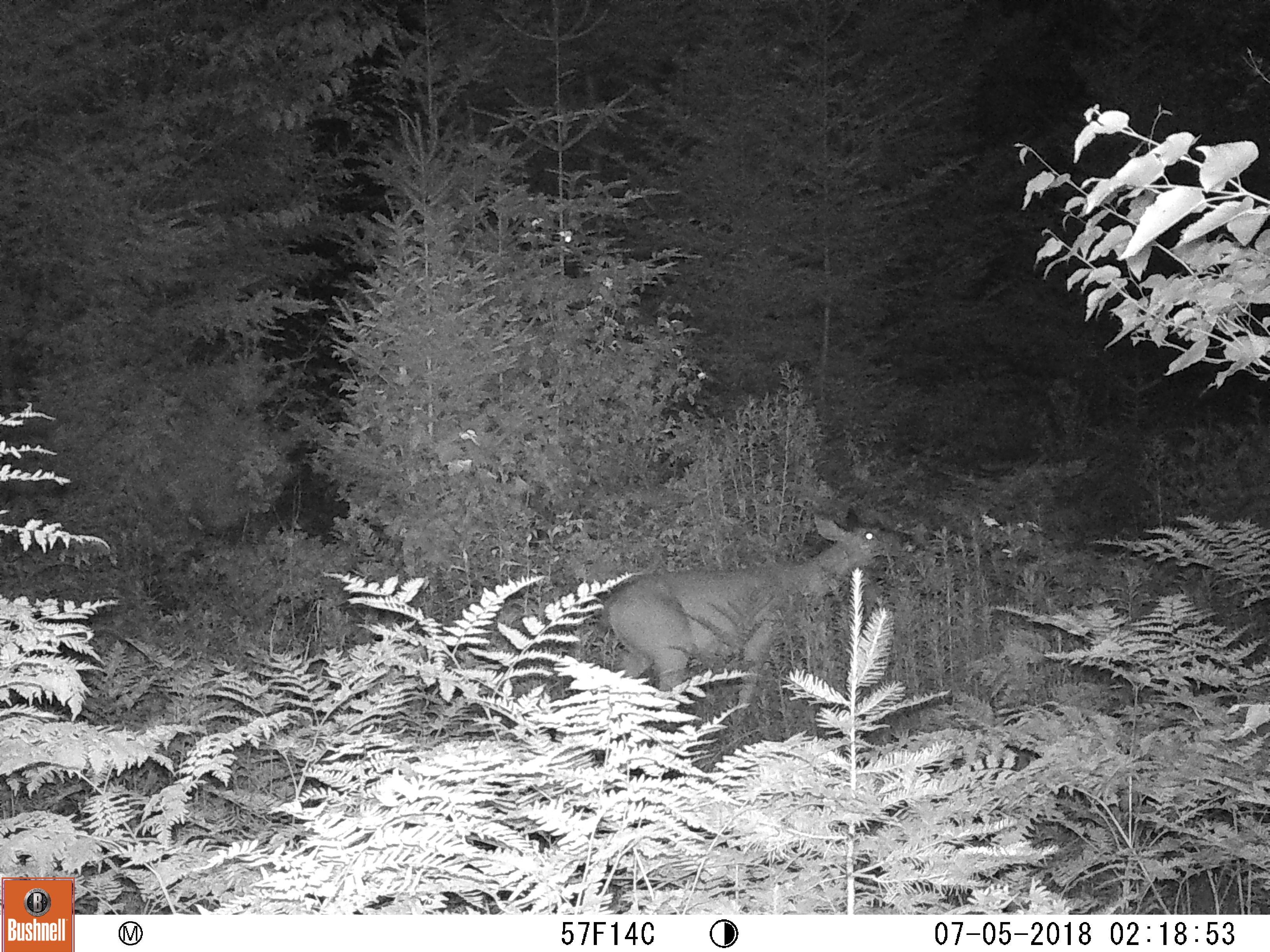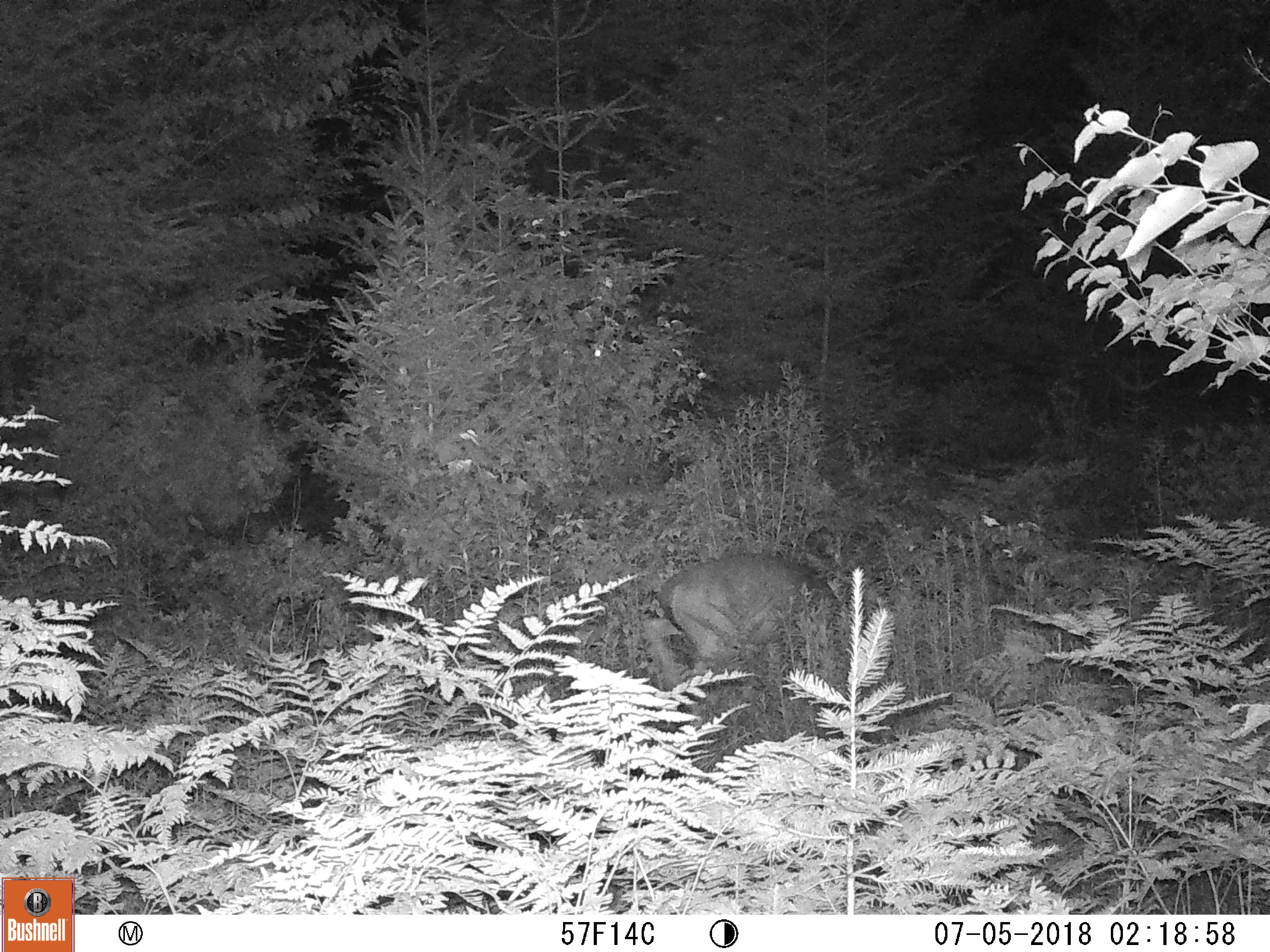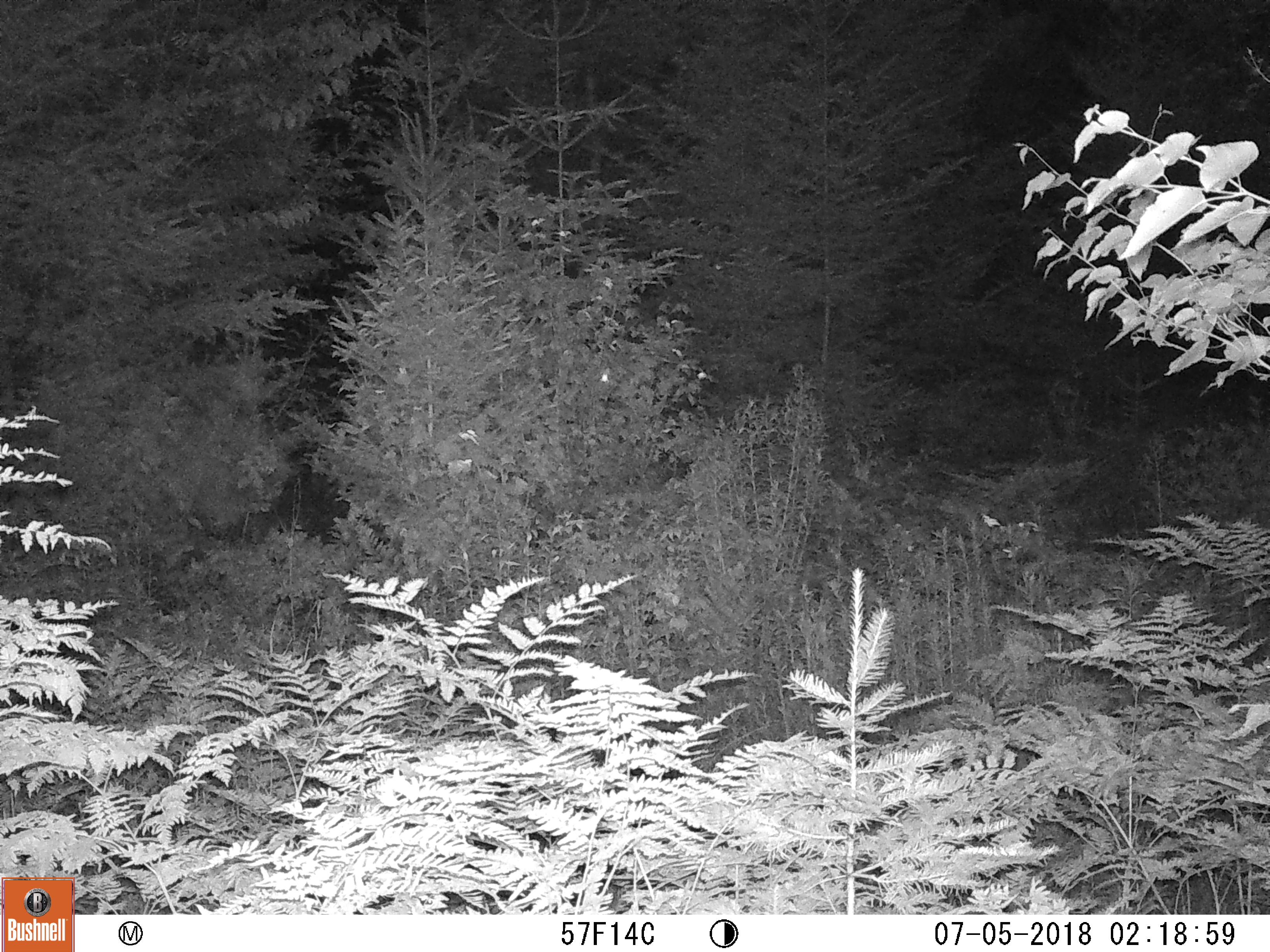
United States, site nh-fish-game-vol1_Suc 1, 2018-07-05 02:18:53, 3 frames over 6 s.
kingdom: Animalia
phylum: Chordata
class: Mammalia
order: Artiodactyla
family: Cervidae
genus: Odocoileus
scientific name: Odocoileus virginianus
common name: white-tailed deer